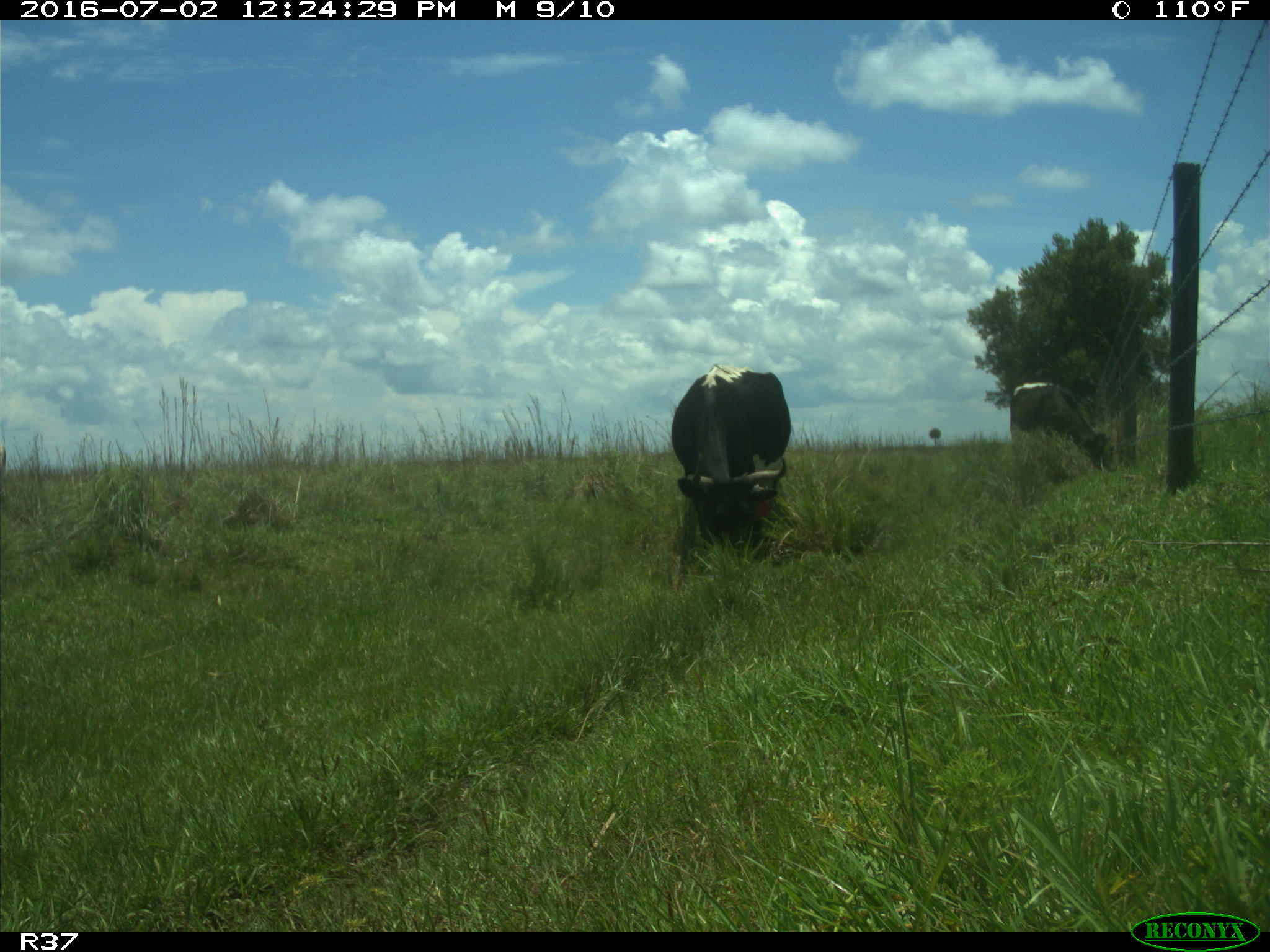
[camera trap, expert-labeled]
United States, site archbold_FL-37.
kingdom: Animalia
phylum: Chordata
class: Mammalia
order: Artiodactyla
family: Bovidae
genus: Bos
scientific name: Bos taurus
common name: domestic cow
Bos taurus (domestic cow).